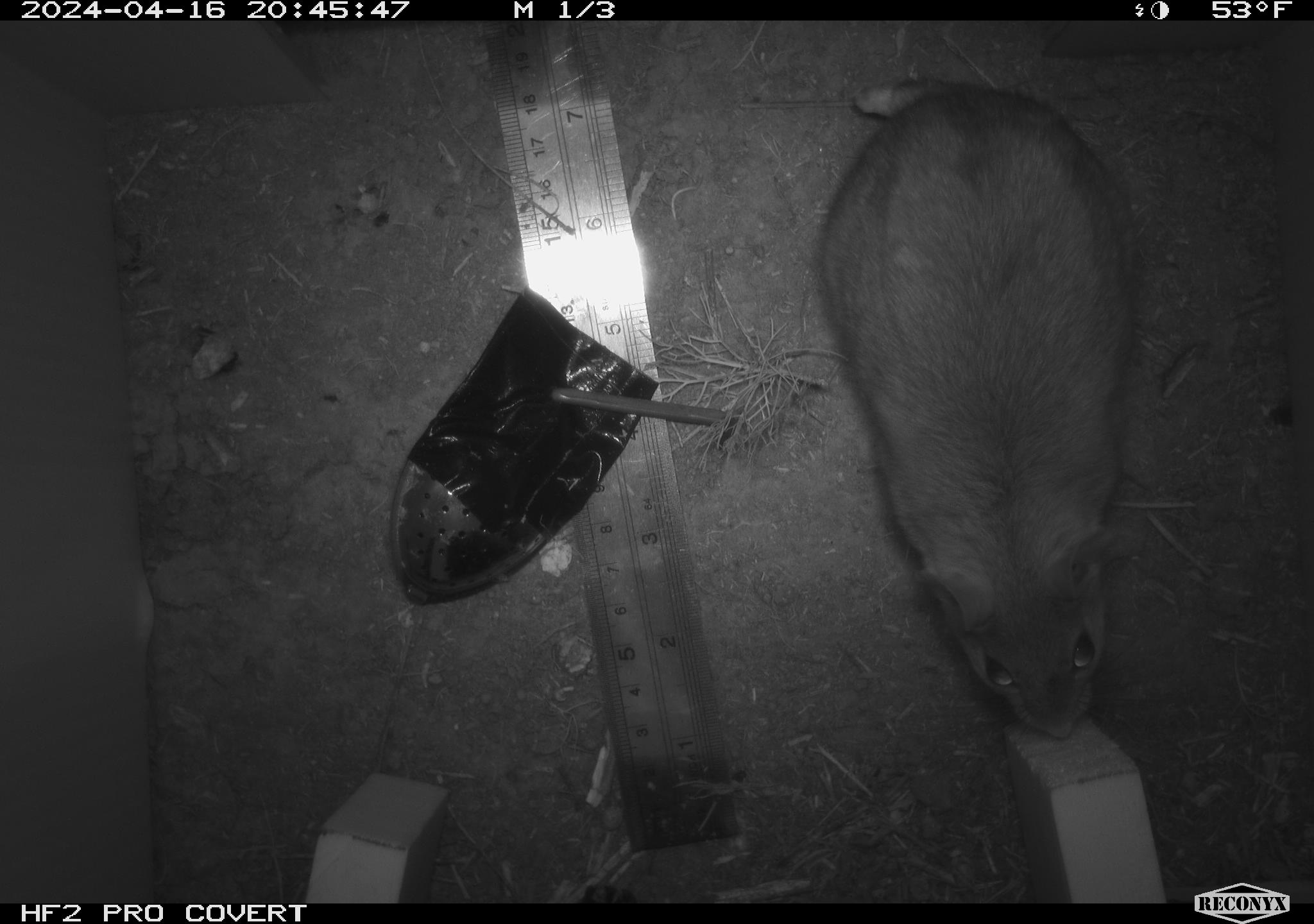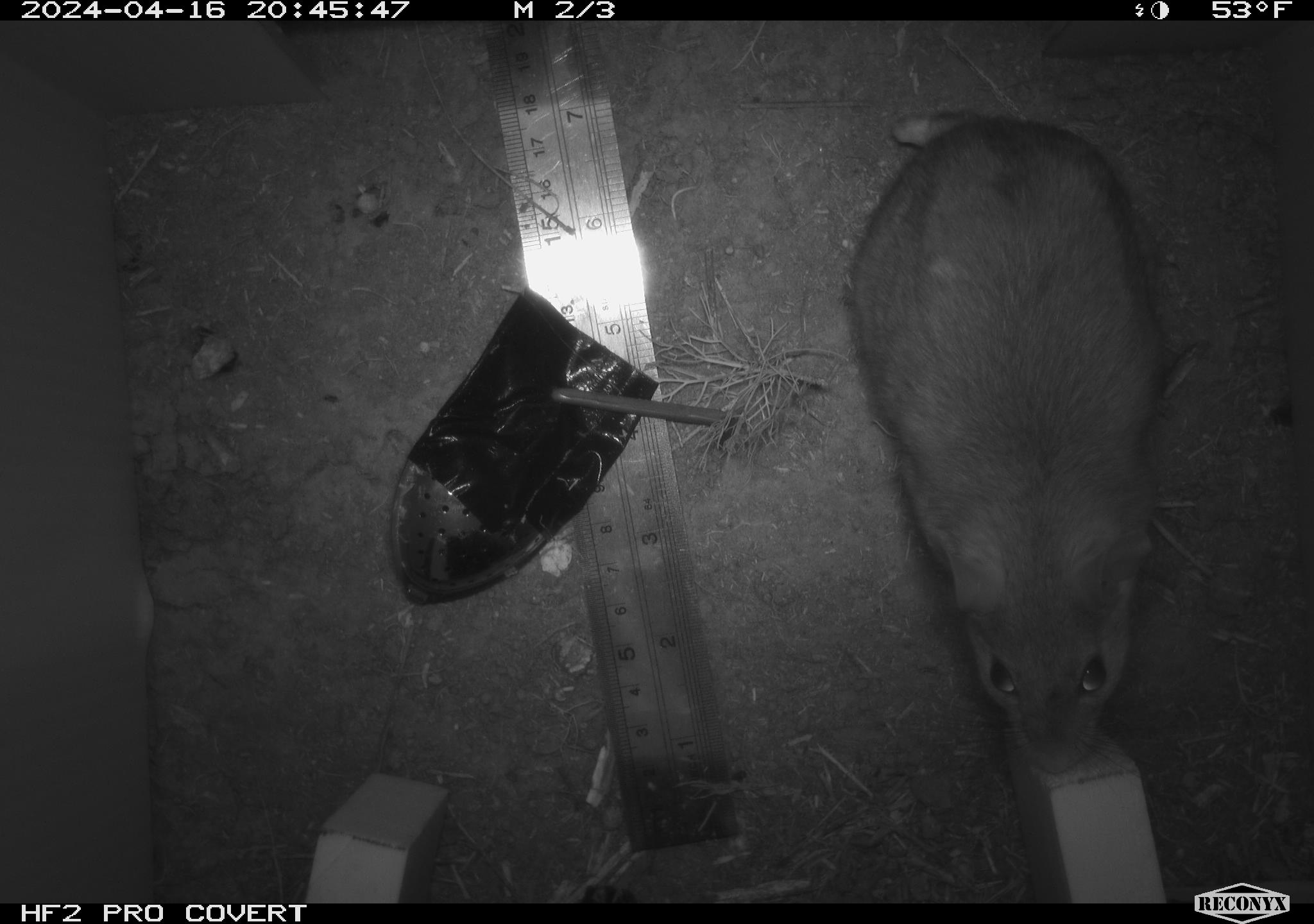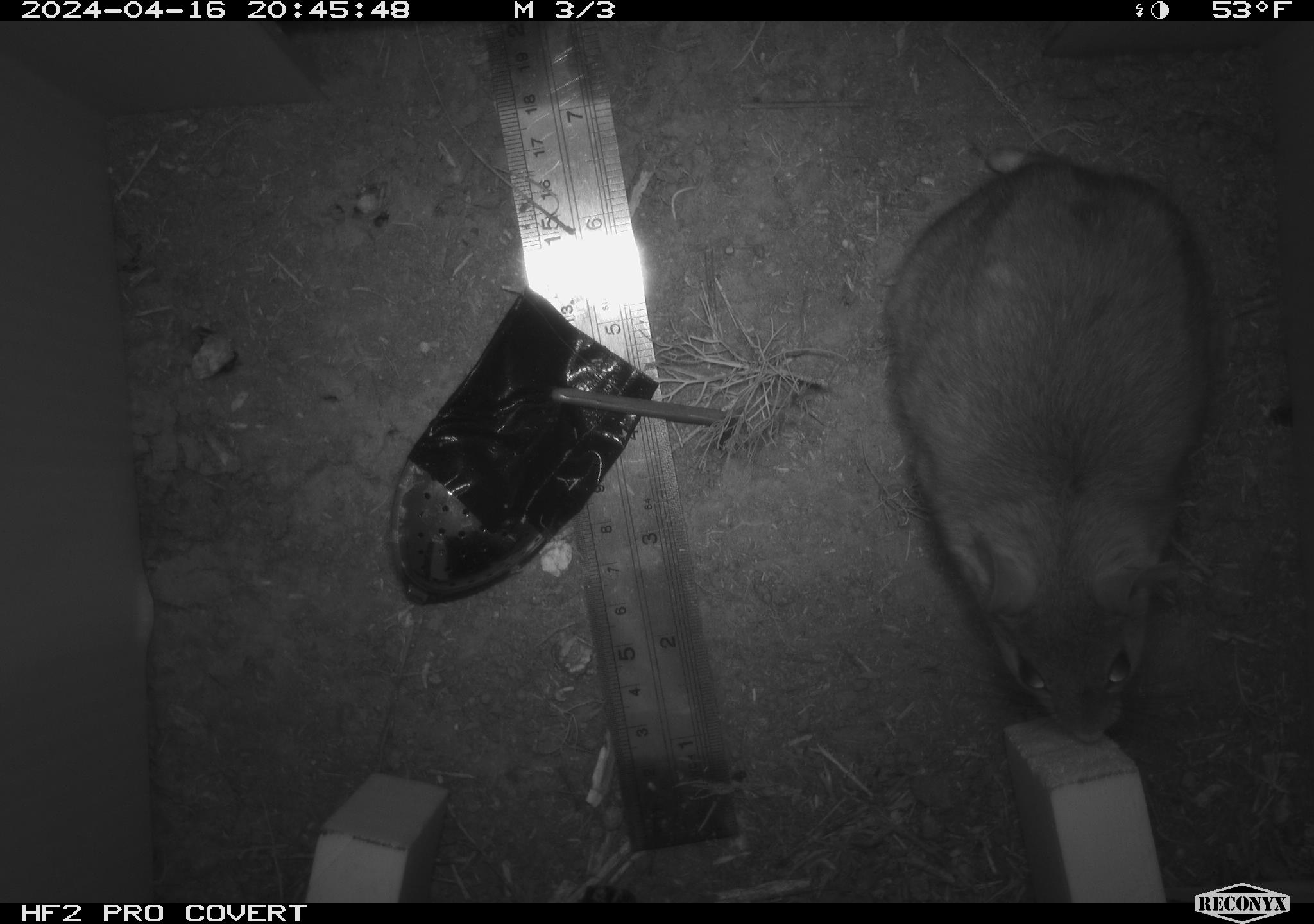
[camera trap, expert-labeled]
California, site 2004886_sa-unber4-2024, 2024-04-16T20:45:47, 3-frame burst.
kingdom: Animalia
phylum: Chordata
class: Mammalia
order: Rodentia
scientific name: Rodentia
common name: woodrat or rat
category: woodrat or rat species